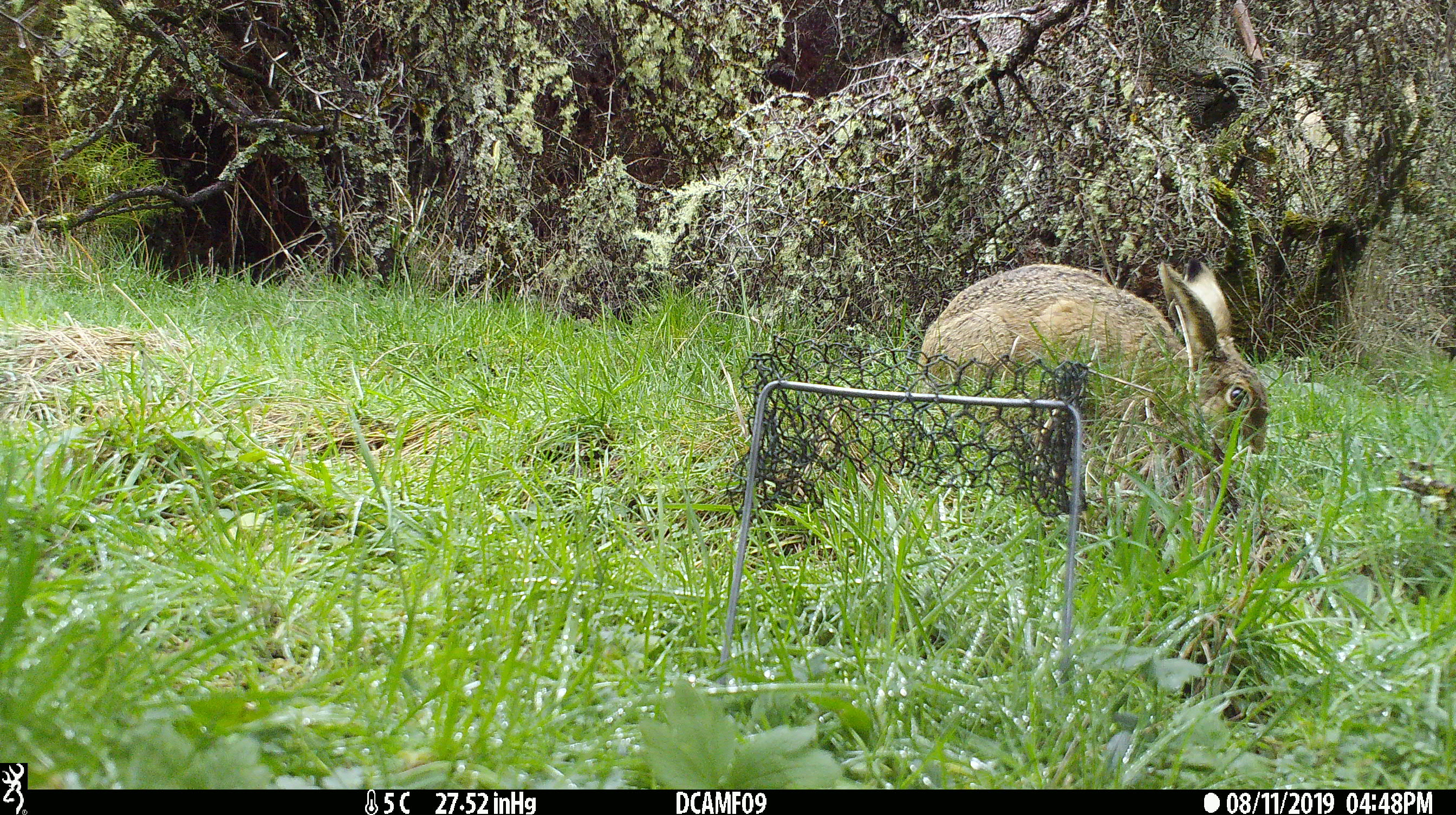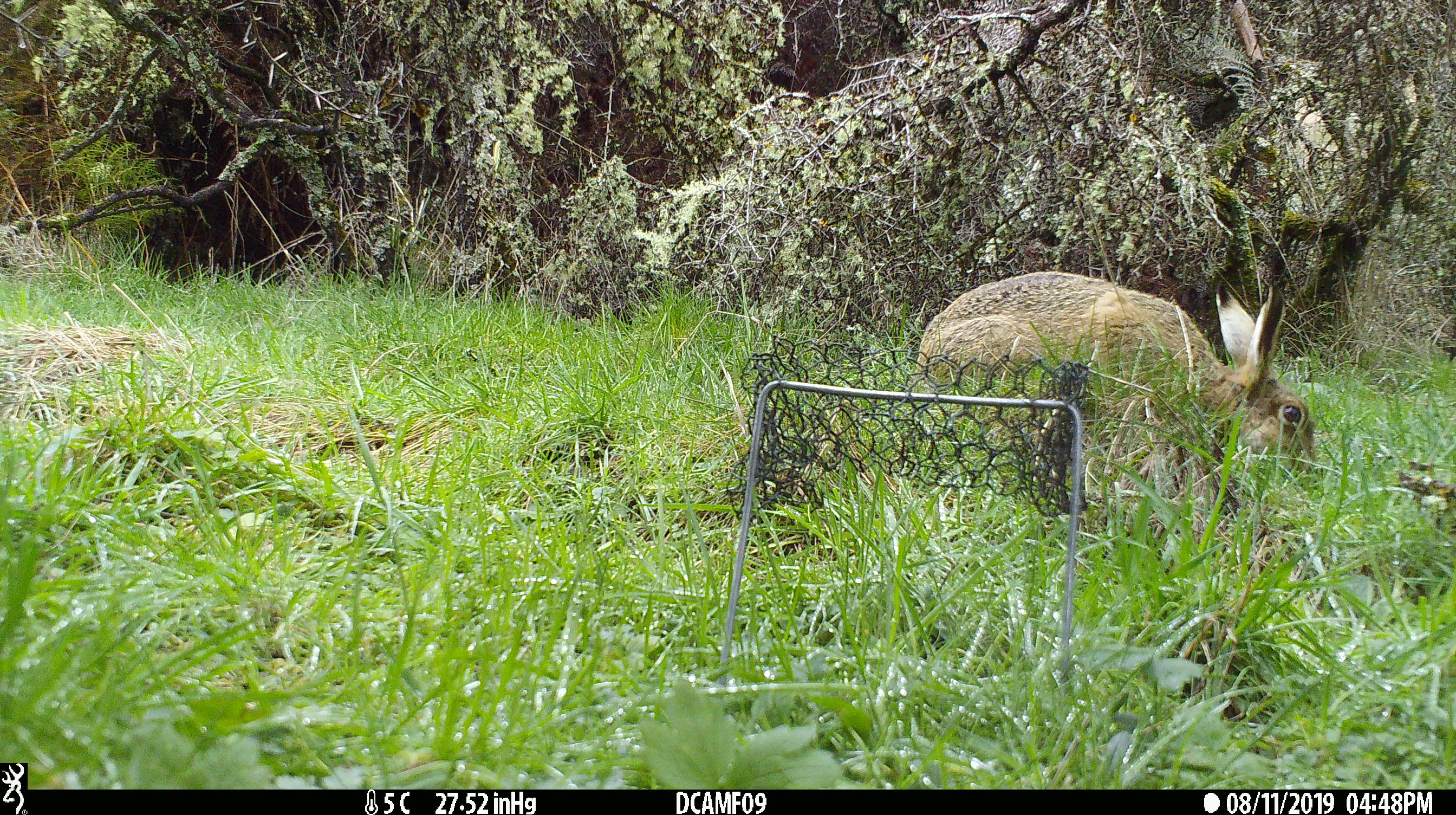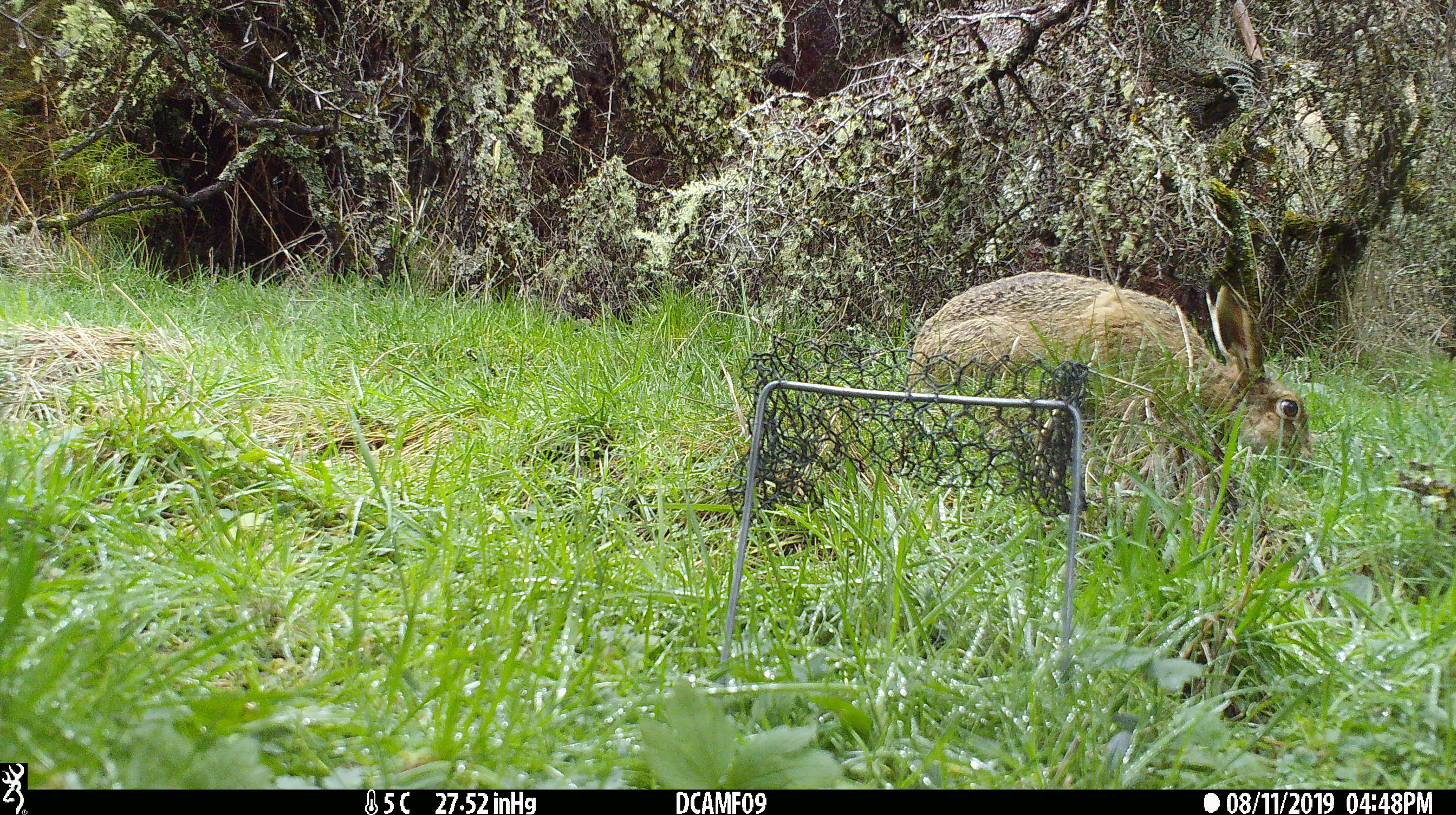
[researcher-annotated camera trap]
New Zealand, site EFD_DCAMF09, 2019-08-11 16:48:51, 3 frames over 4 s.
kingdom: Animalia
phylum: Chordata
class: Mammalia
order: Lagomorpha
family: Leporidae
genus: Lepus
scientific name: Lepus europaeus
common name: brown hare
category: hare